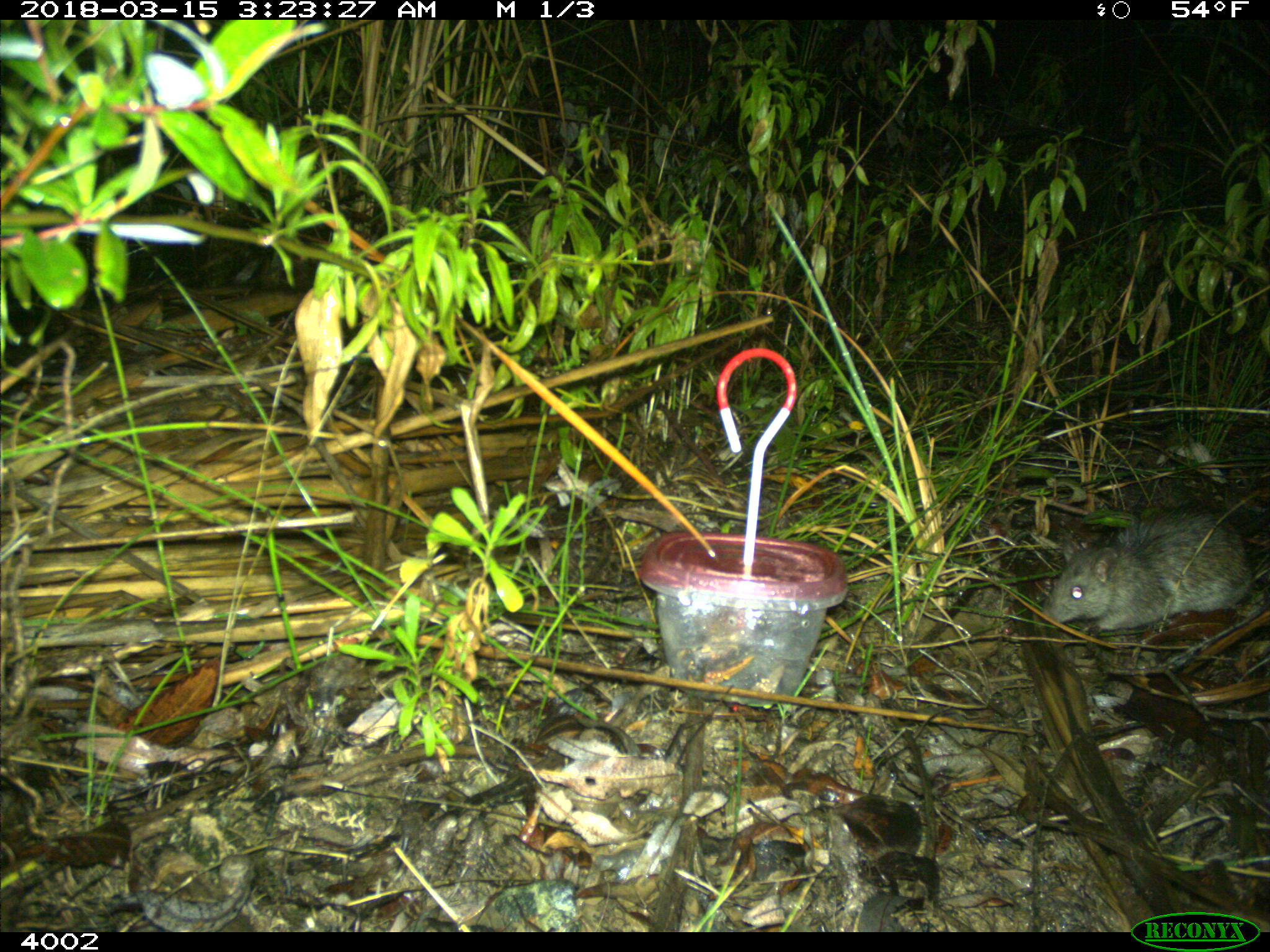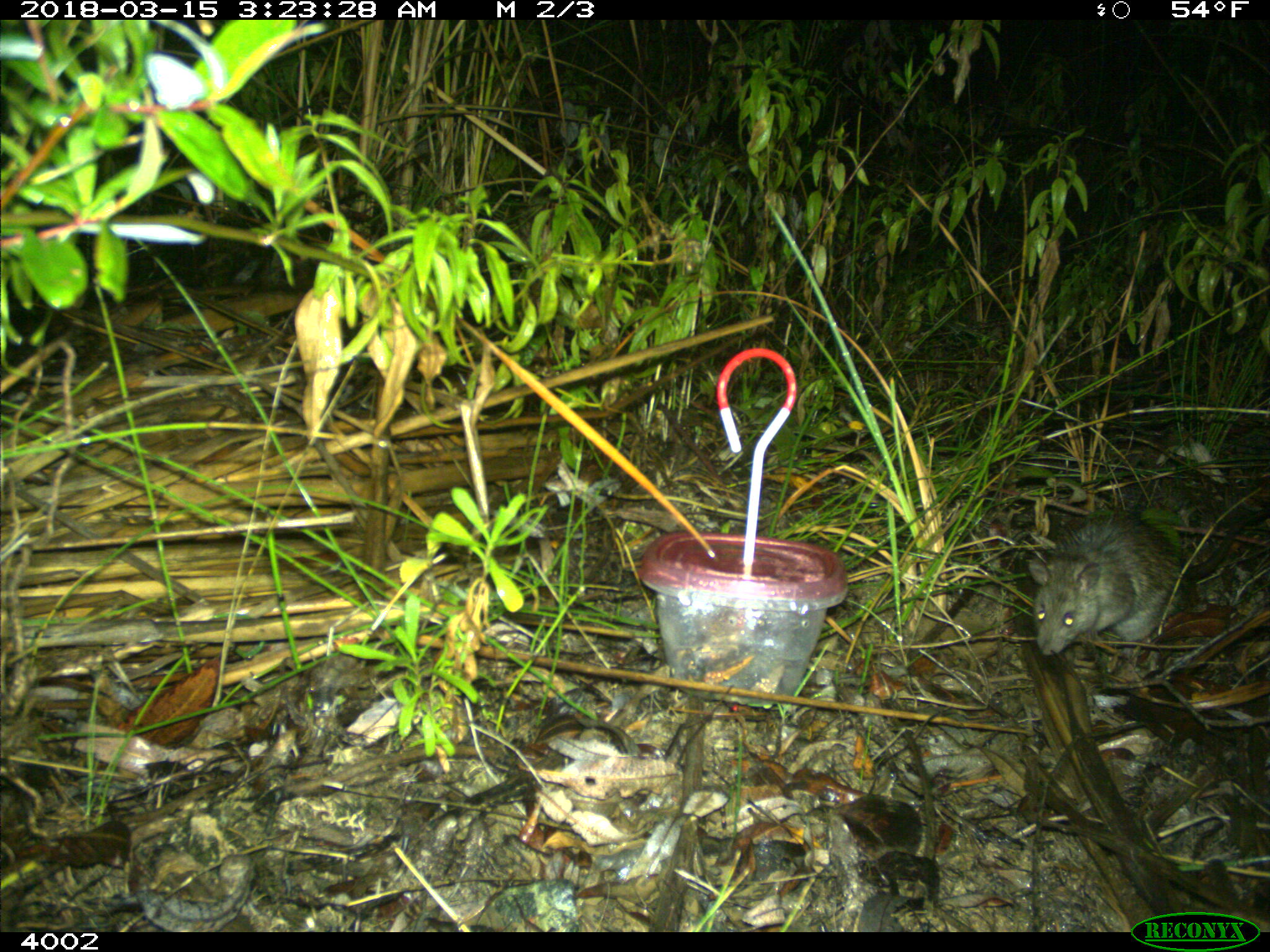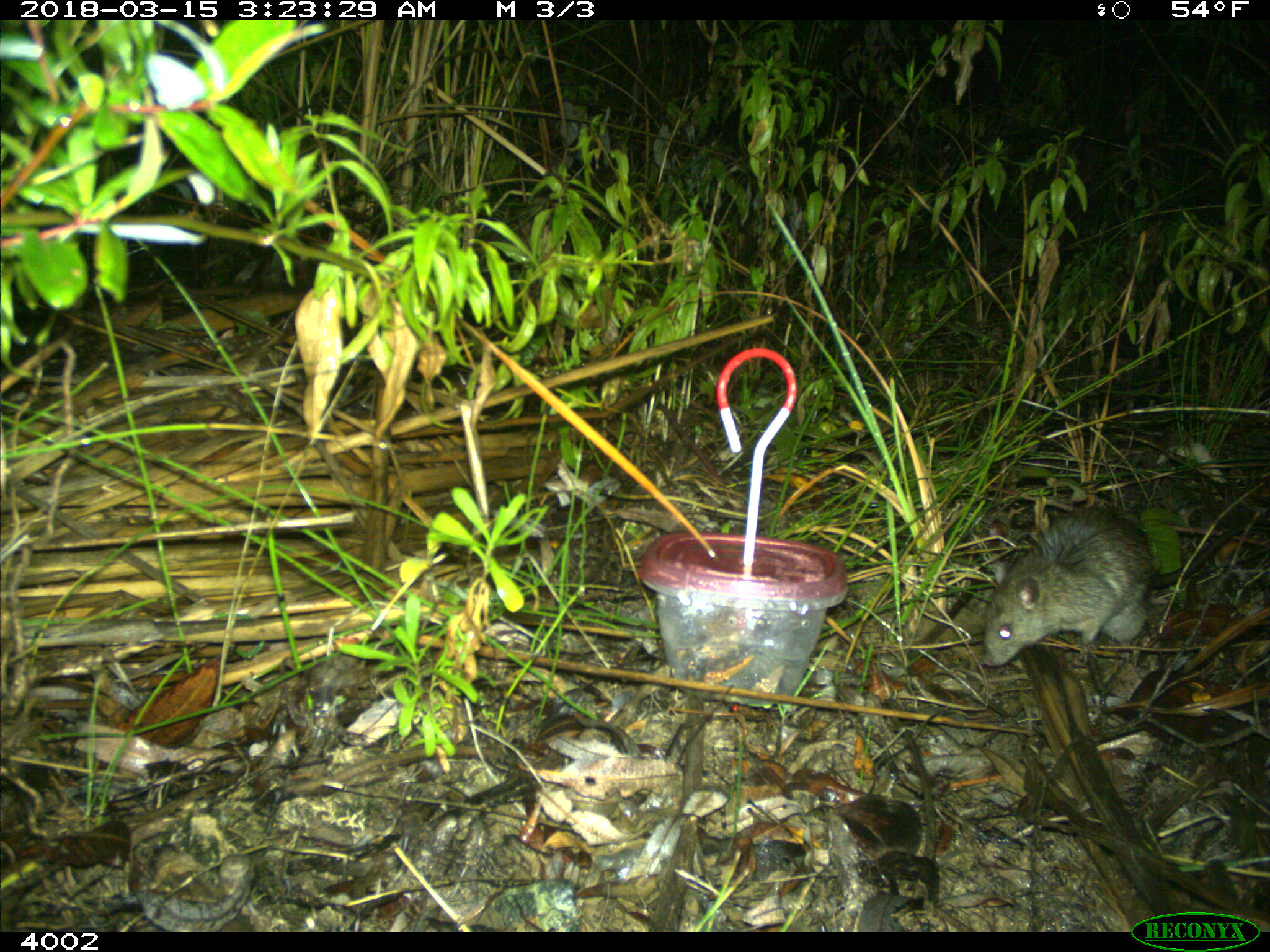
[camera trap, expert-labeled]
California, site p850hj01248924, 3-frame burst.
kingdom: Animalia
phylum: Chordata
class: Mammalia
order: Rodentia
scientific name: Rodentia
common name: rodent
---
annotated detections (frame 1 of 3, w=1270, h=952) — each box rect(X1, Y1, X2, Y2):
rodent: rect(1042, 511, 1253, 630)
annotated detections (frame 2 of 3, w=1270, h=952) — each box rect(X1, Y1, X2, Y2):
rodent: rect(1029, 517, 1178, 654)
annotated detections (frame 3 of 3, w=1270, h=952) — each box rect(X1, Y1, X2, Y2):
rodent: rect(980, 508, 1153, 664)